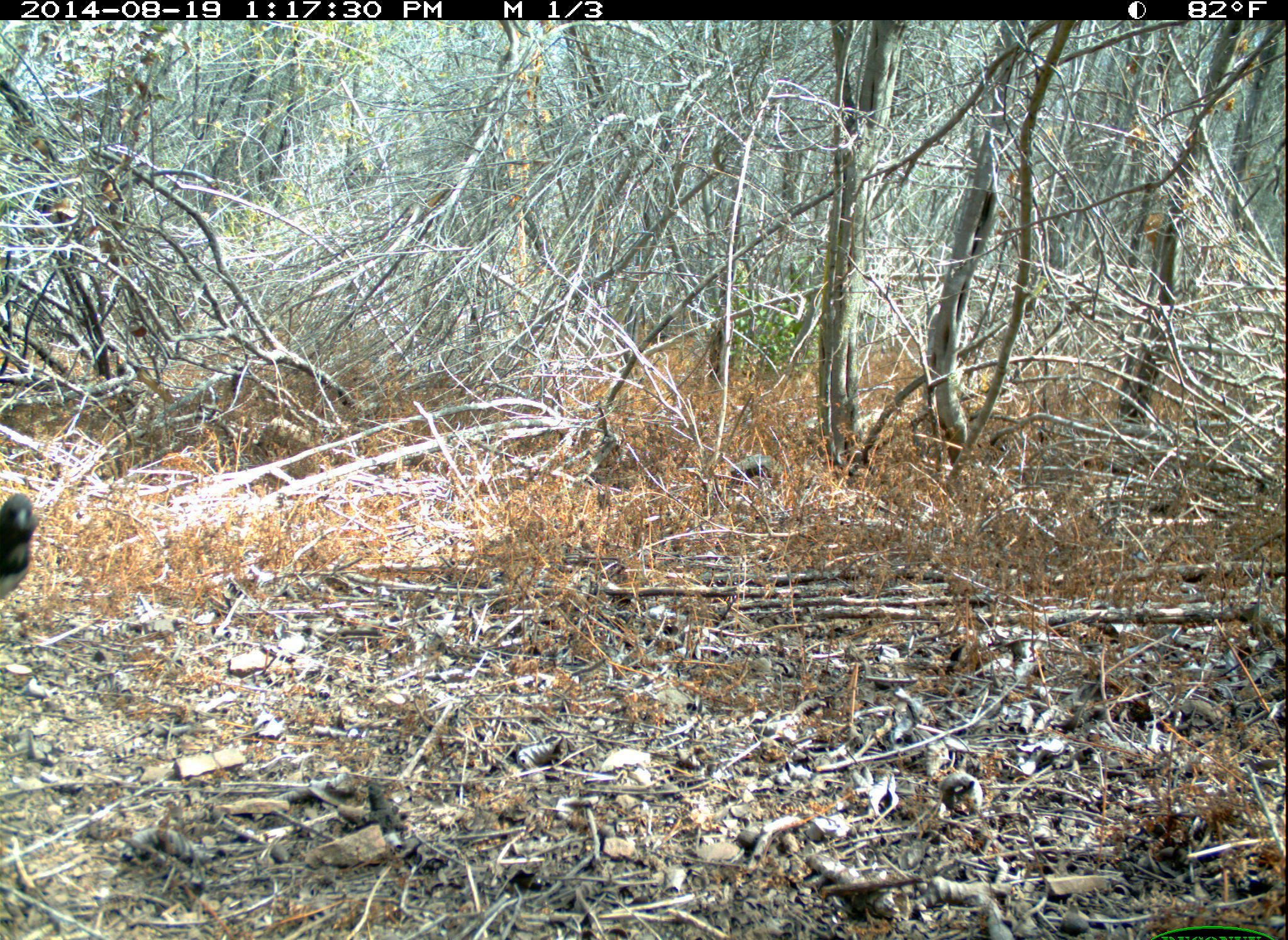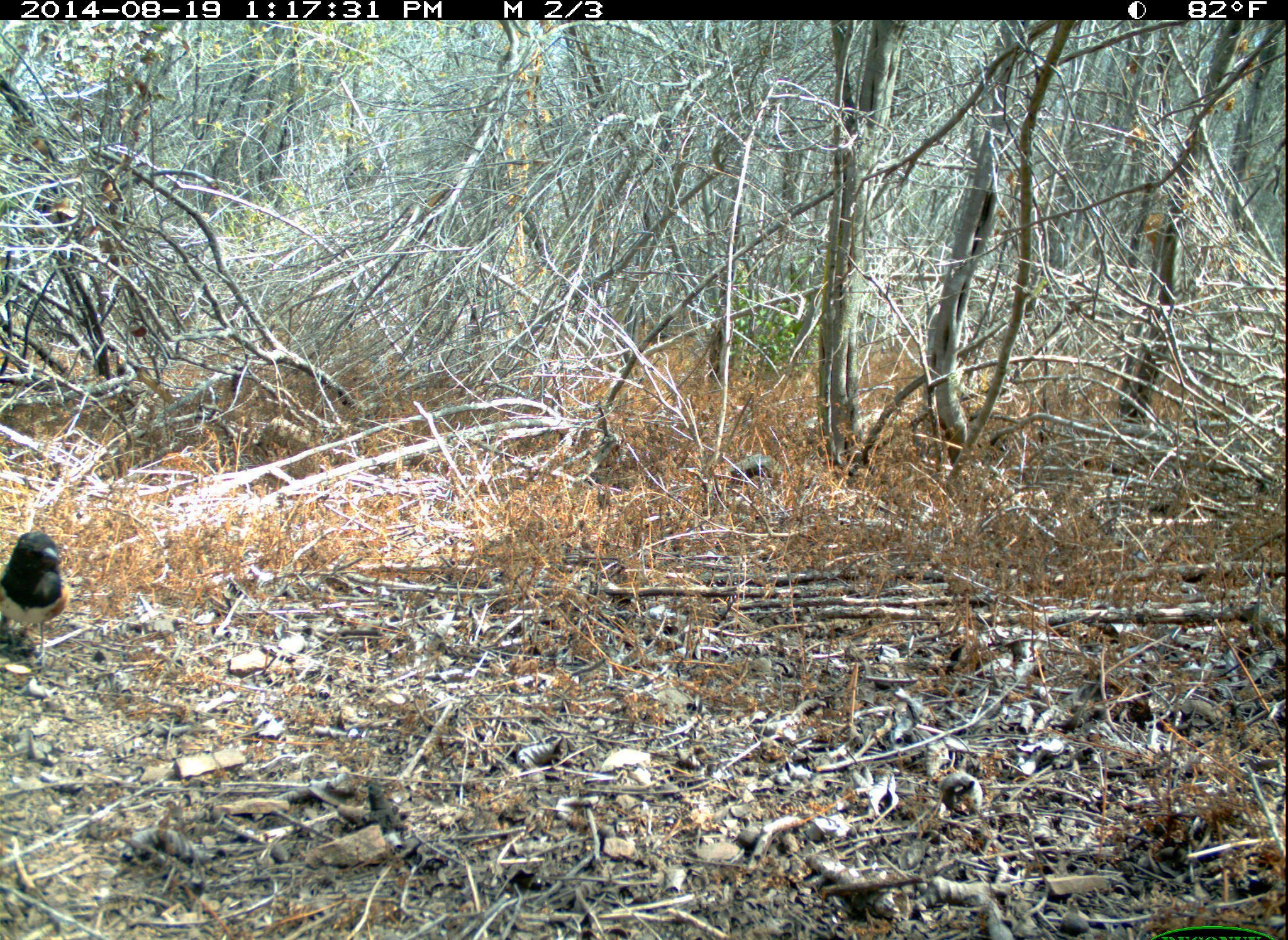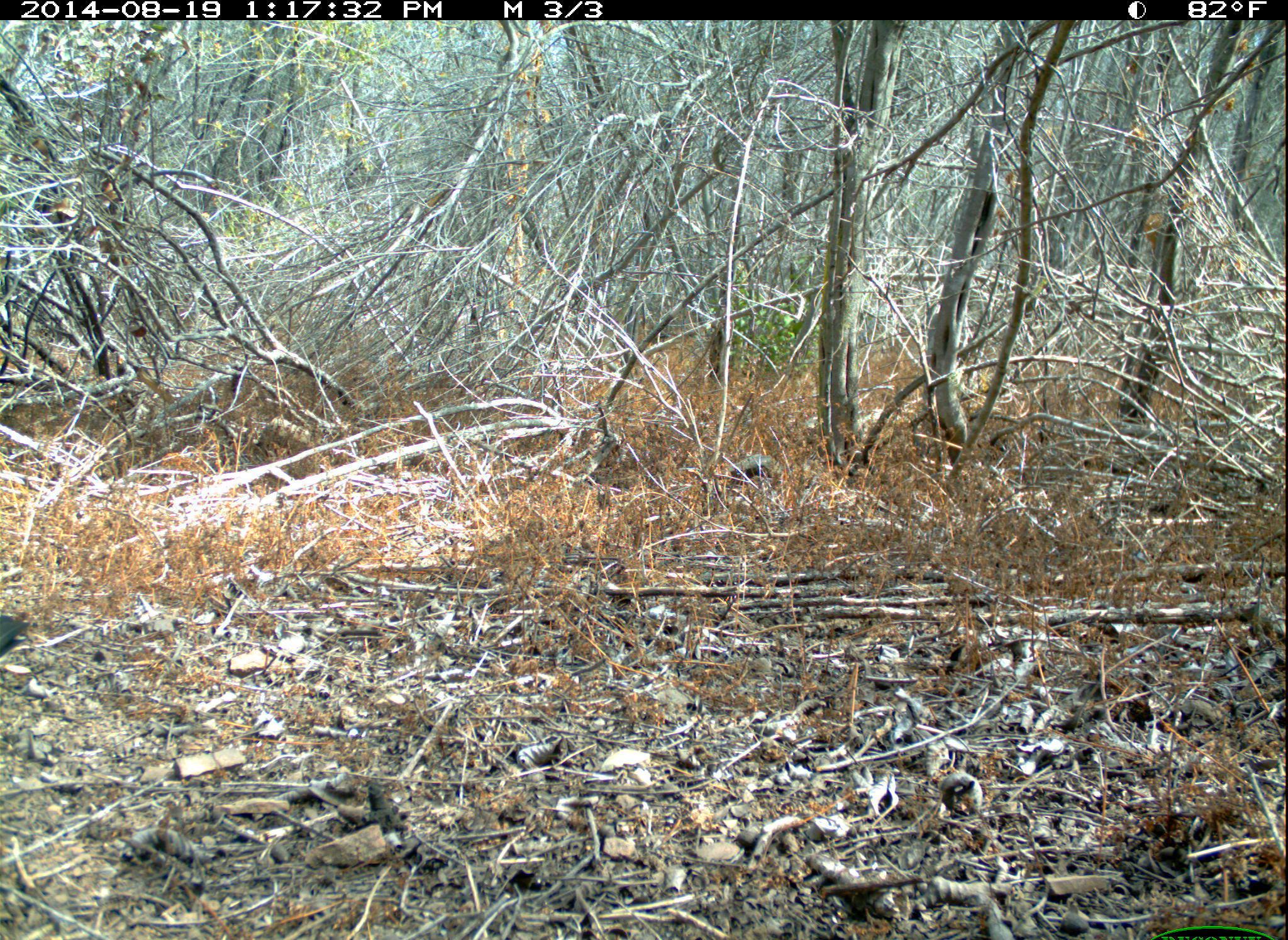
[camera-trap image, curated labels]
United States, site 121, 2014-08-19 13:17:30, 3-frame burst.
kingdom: Animalia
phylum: Chordata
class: Aves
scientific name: Aves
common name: bird